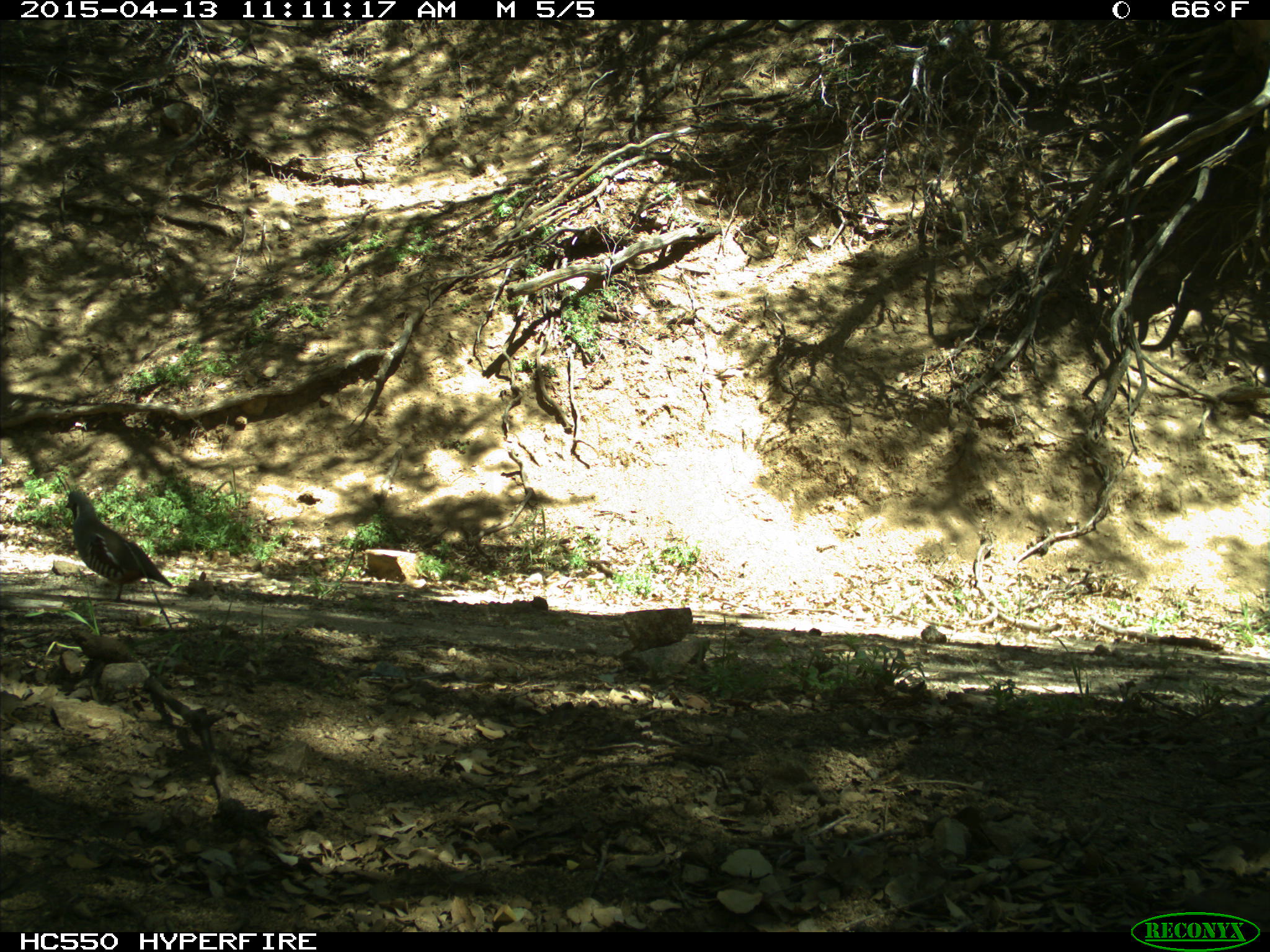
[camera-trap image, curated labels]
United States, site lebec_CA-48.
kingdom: Animalia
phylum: Chordata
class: Aves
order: Galliformes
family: Odontophoridae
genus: Callipepla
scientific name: Callipepla californica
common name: california quail